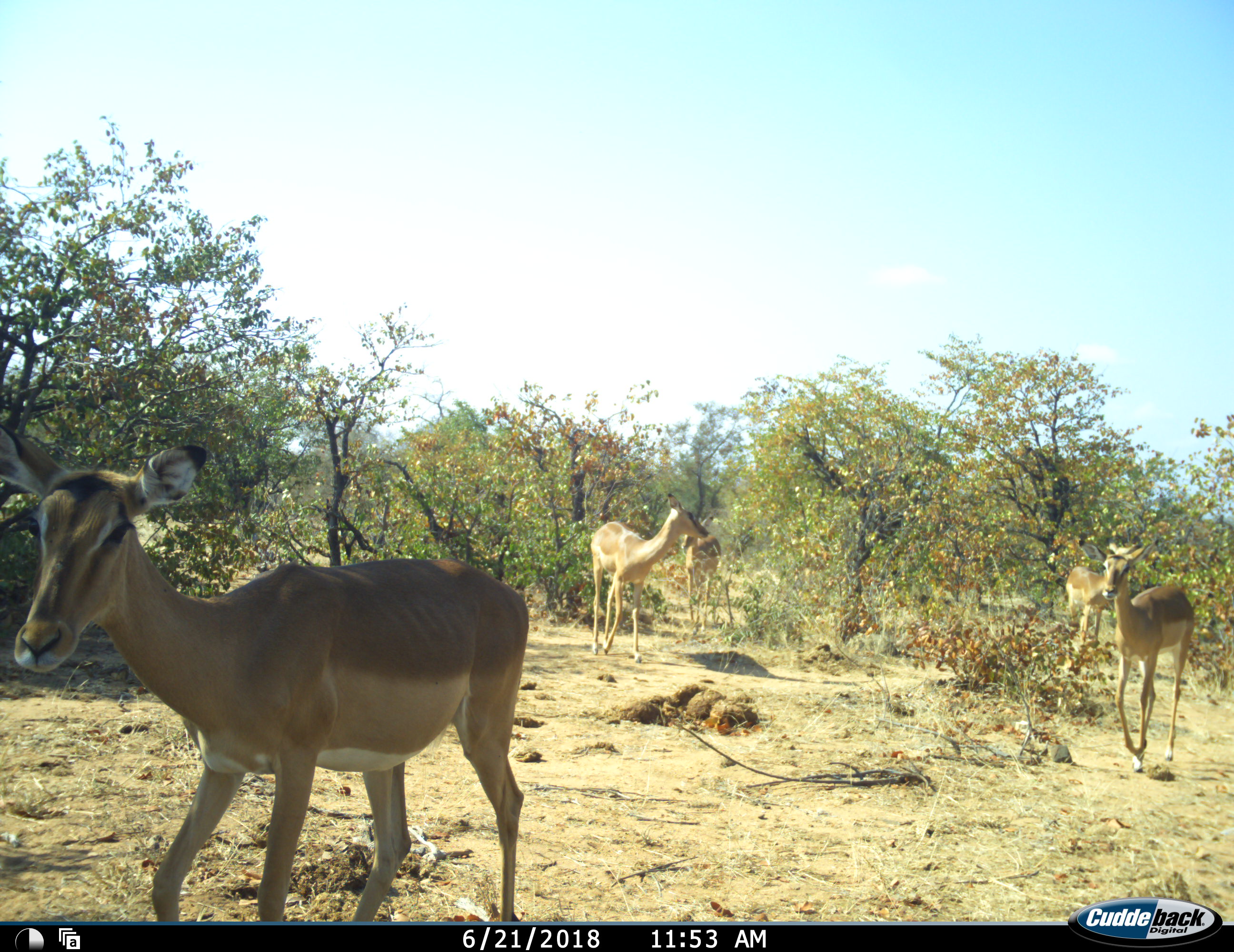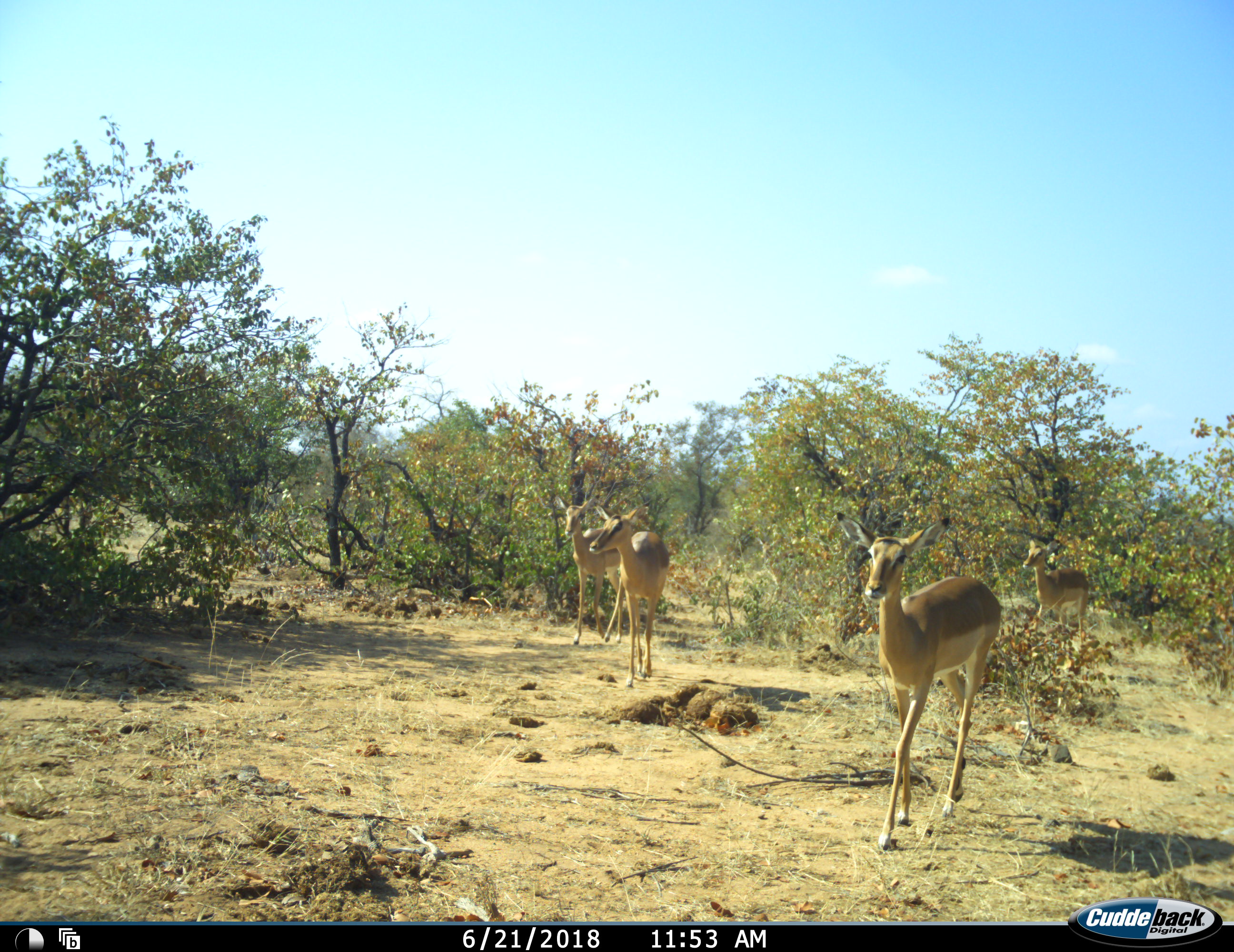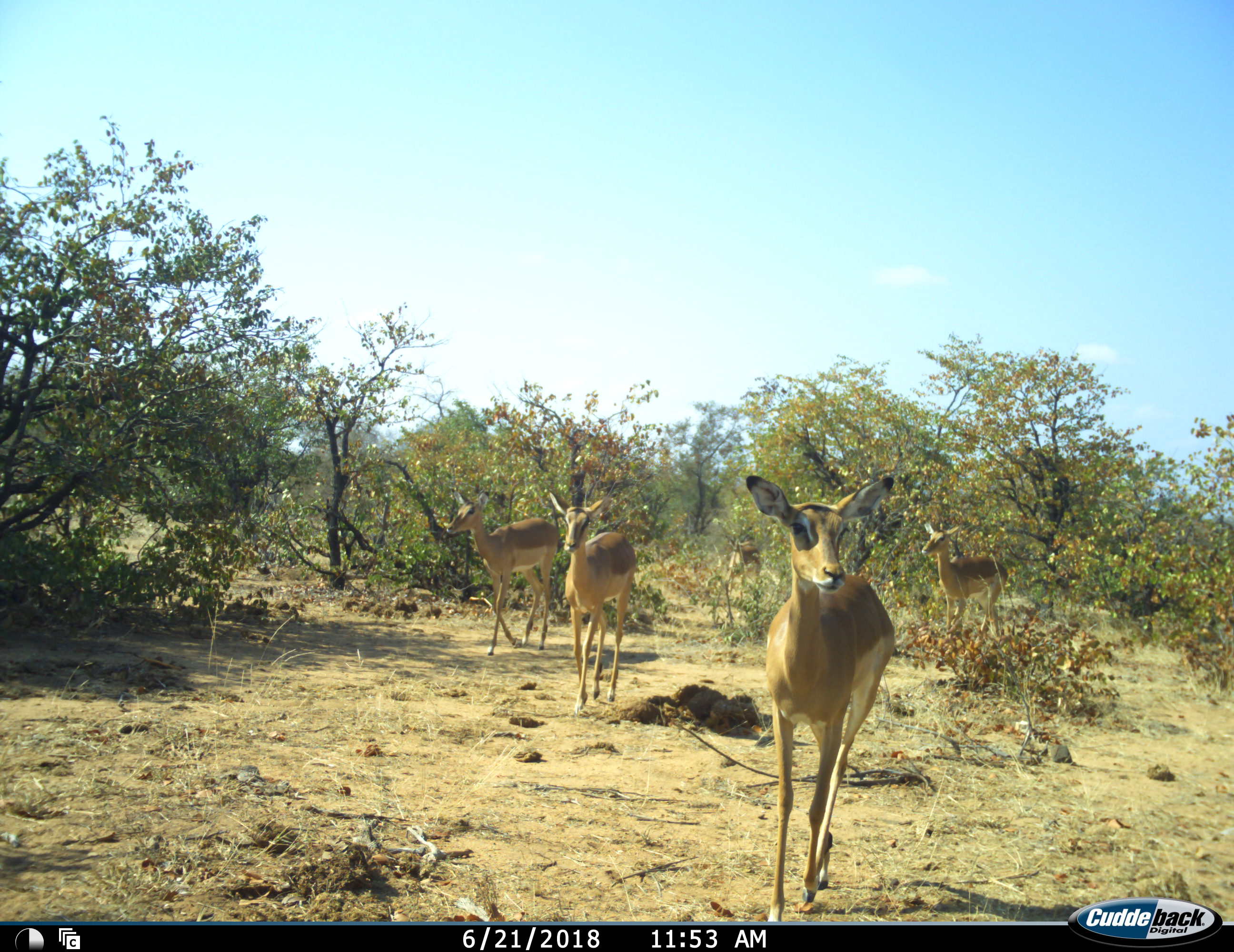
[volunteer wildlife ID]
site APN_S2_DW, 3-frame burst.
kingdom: Animalia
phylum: Chordata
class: Mammalia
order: Artiodactyla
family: Bovidae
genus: Aepyceros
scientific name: Aepyceros melampus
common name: impala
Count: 5.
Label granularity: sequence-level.